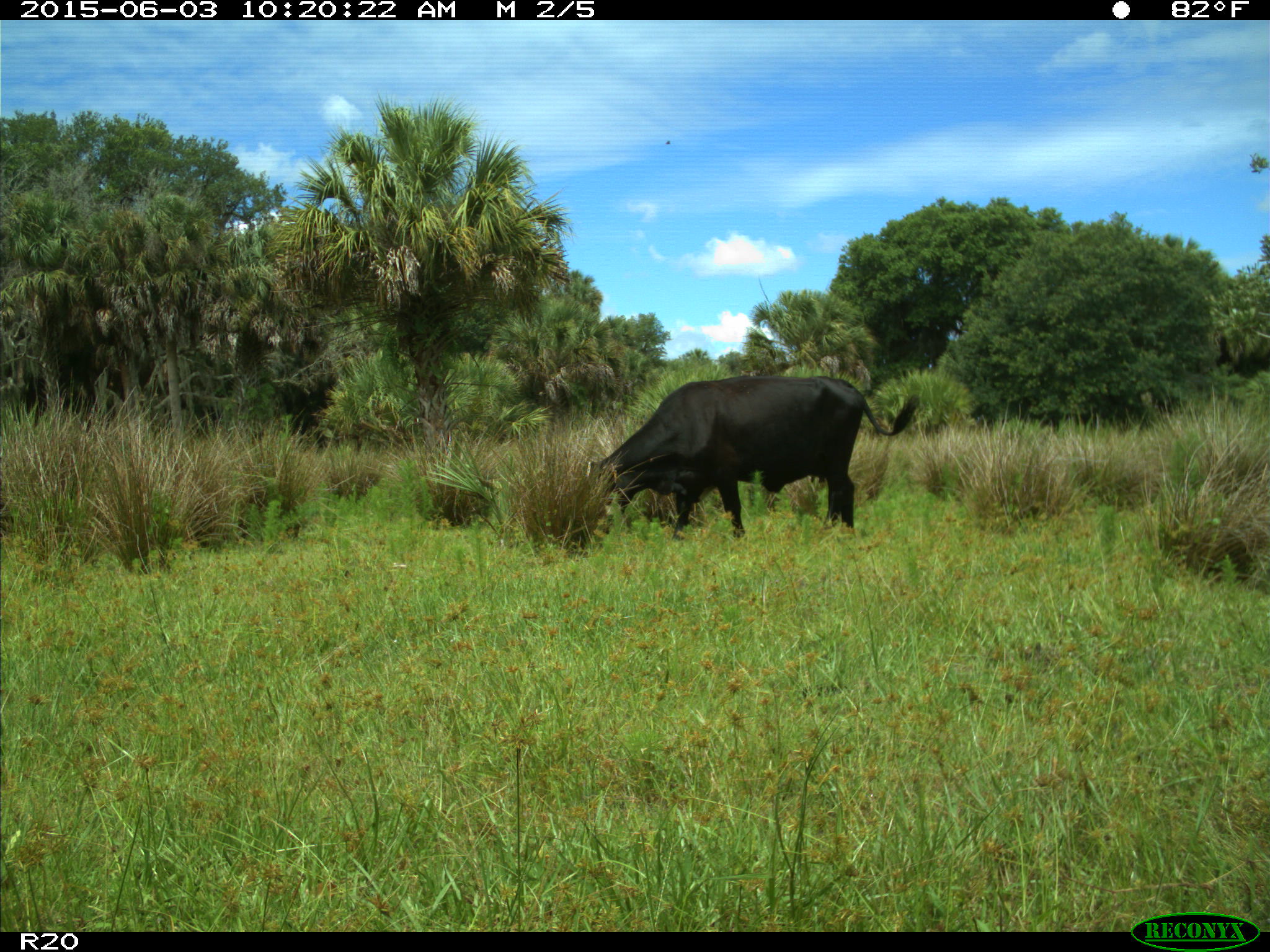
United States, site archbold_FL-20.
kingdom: Animalia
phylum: Chordata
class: Mammalia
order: Artiodactyla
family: Bovidae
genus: Bos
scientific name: Bos taurus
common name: domestic cow